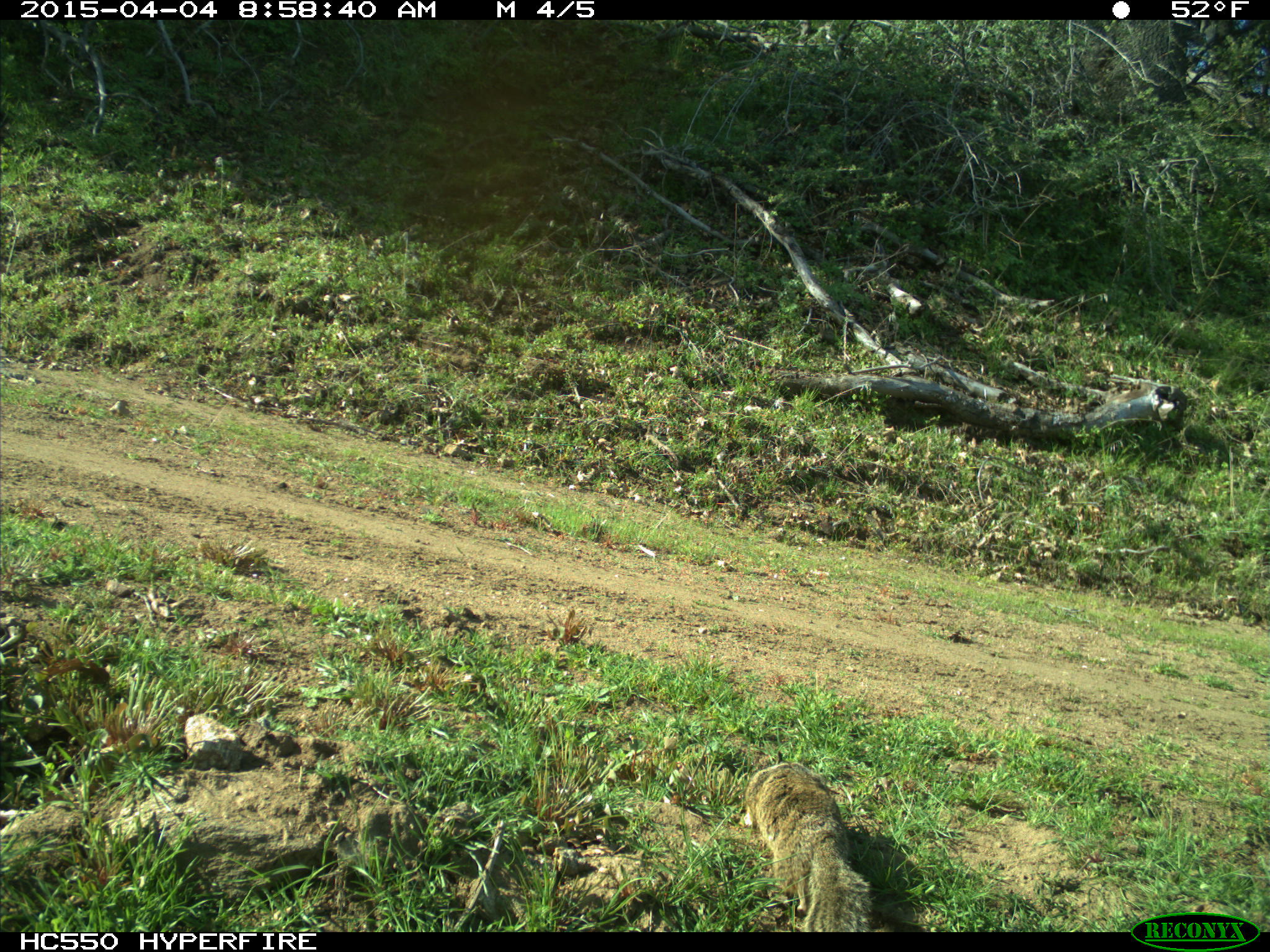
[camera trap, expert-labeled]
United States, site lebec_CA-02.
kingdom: Animalia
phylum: Chordata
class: Mammalia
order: Rodentia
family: Sciuridae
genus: Otospermophilus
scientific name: Otospermophilus beecheyi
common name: california ground squirrel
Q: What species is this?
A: Otospermophilus beecheyi (california ground squirrel).